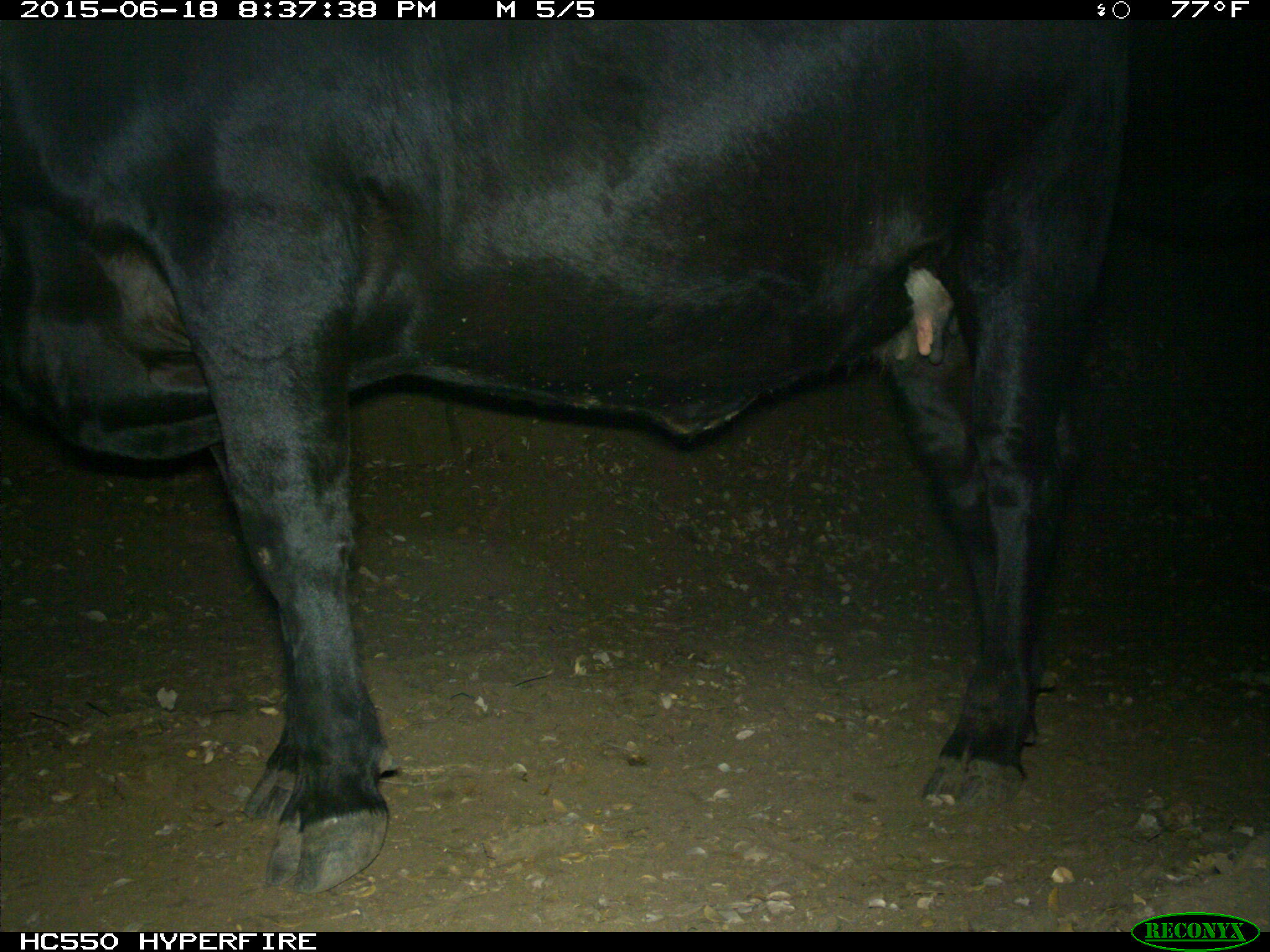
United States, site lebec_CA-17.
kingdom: Animalia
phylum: Chordata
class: Mammalia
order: Artiodactyla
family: Bovidae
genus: Bos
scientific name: Bos taurus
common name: domestic cow